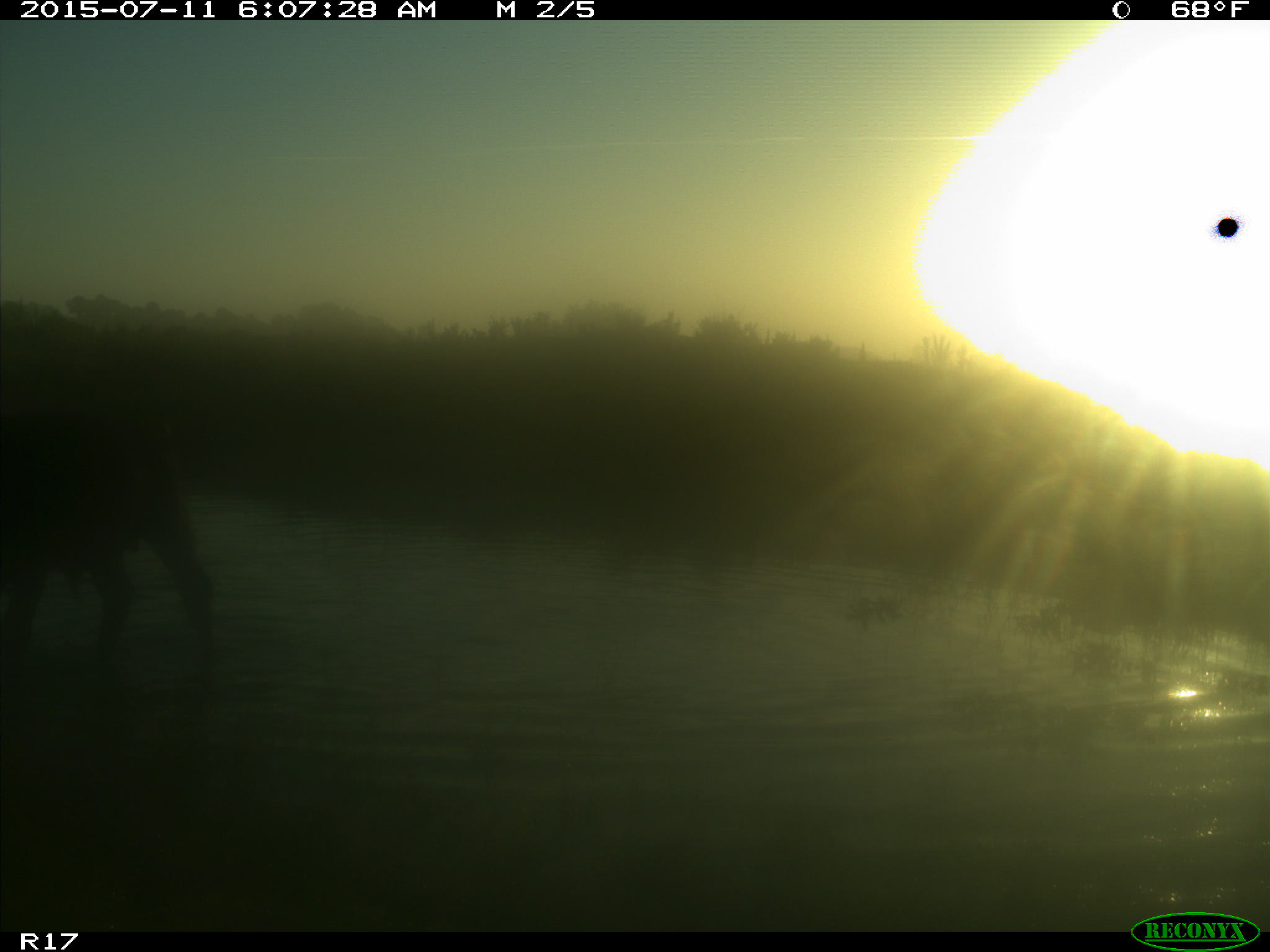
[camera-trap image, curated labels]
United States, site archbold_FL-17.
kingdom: Animalia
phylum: Chordata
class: Mammalia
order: Artiodactyla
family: Bovidae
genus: Bos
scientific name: Bos taurus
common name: domestic cow